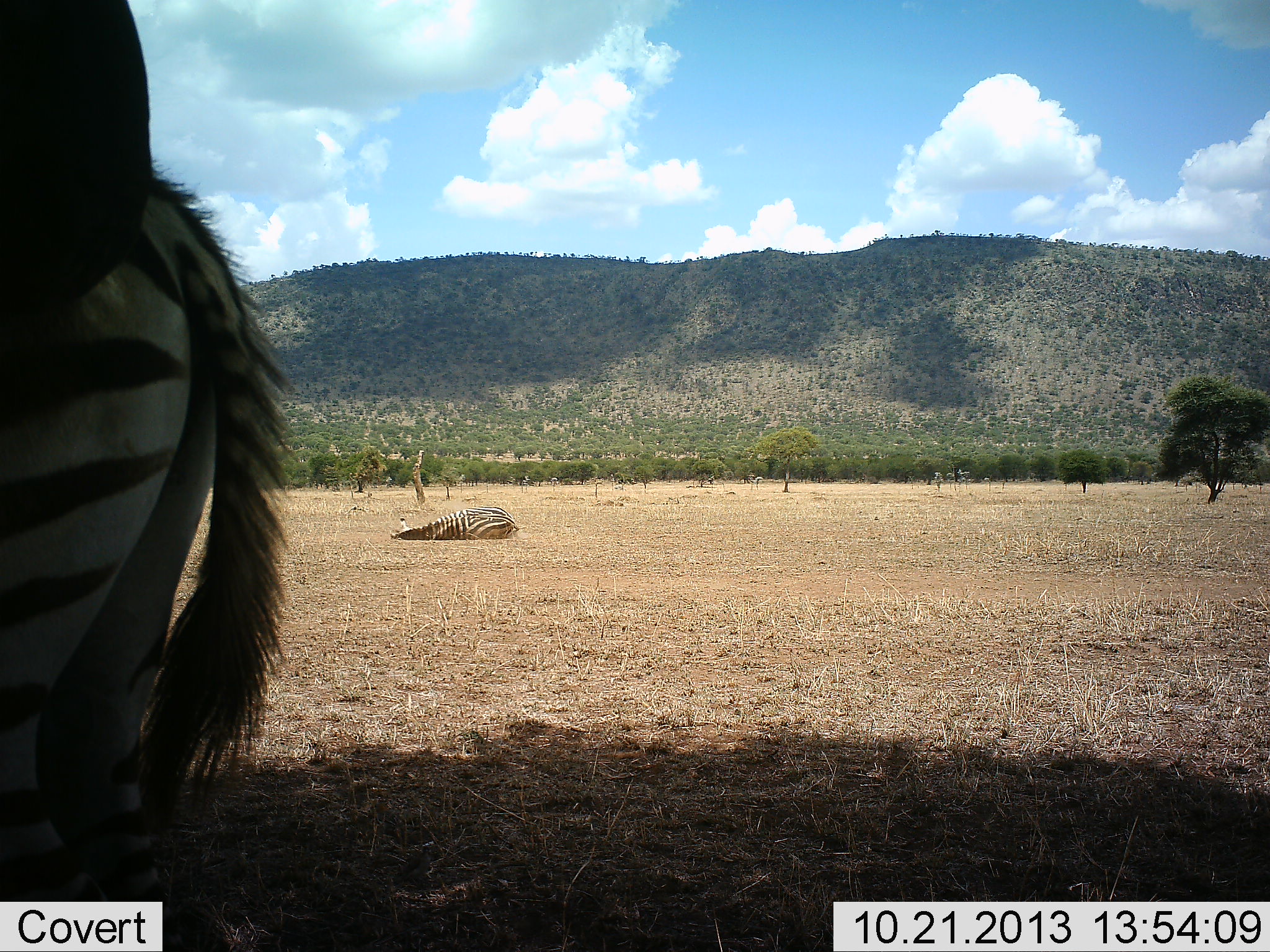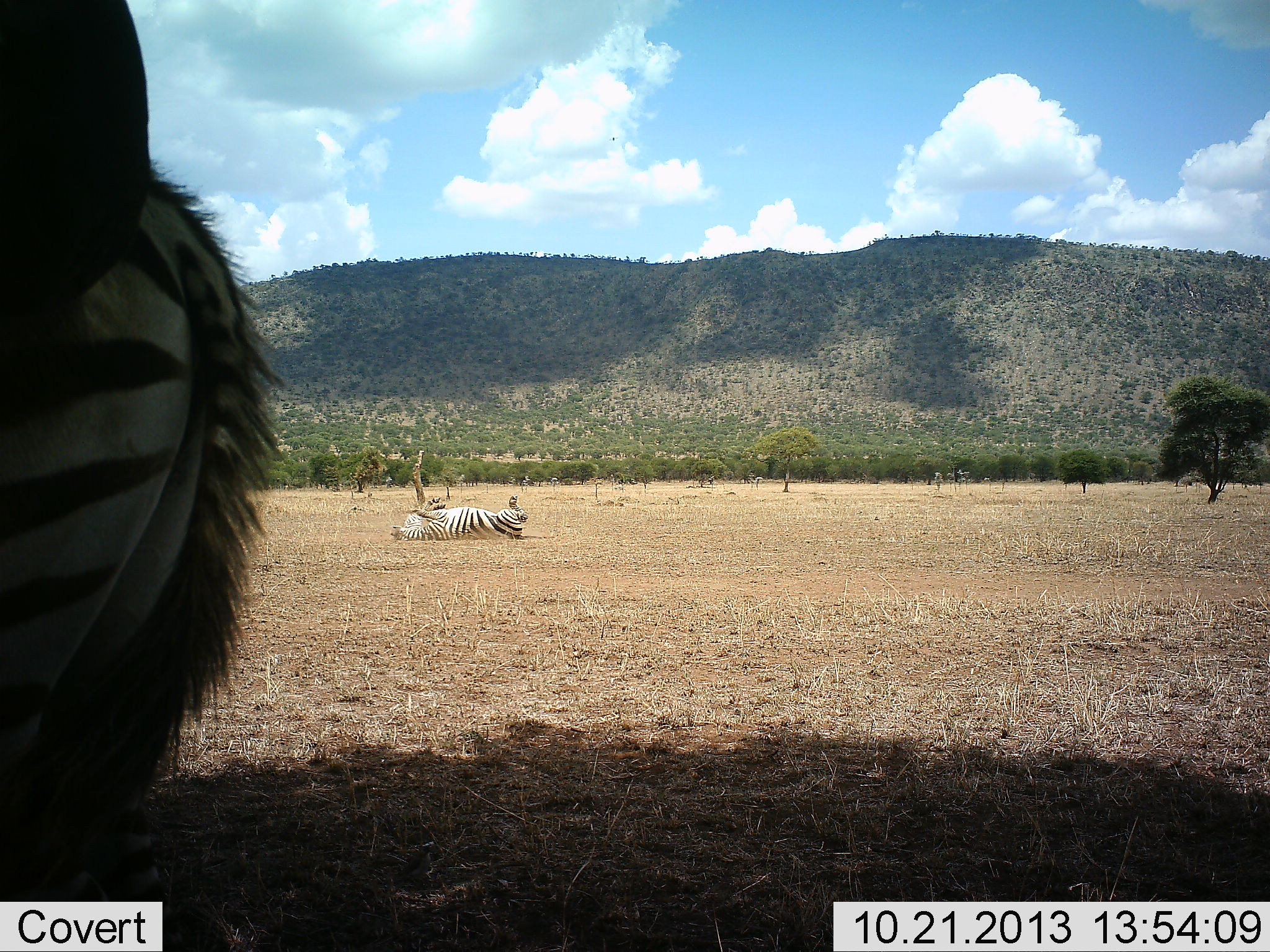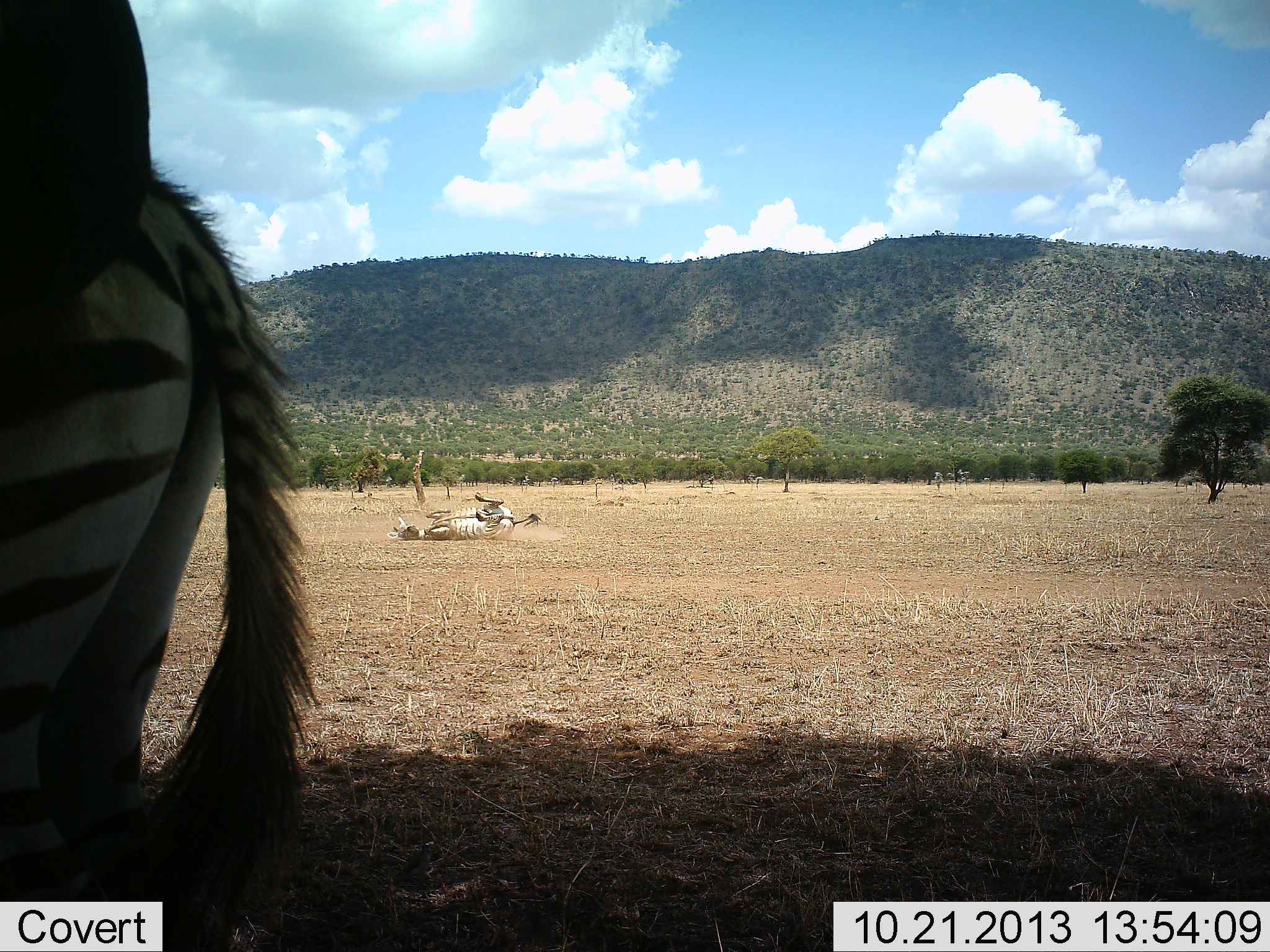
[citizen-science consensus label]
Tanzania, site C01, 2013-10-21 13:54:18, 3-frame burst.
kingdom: Animalia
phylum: Chordata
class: Mammalia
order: Perissodactyla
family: Equidae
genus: Equus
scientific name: Equus quagga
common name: plains zebra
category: zebra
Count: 2.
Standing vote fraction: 60%.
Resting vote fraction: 30%.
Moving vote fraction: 60%.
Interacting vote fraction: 20%.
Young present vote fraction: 0%.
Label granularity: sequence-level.